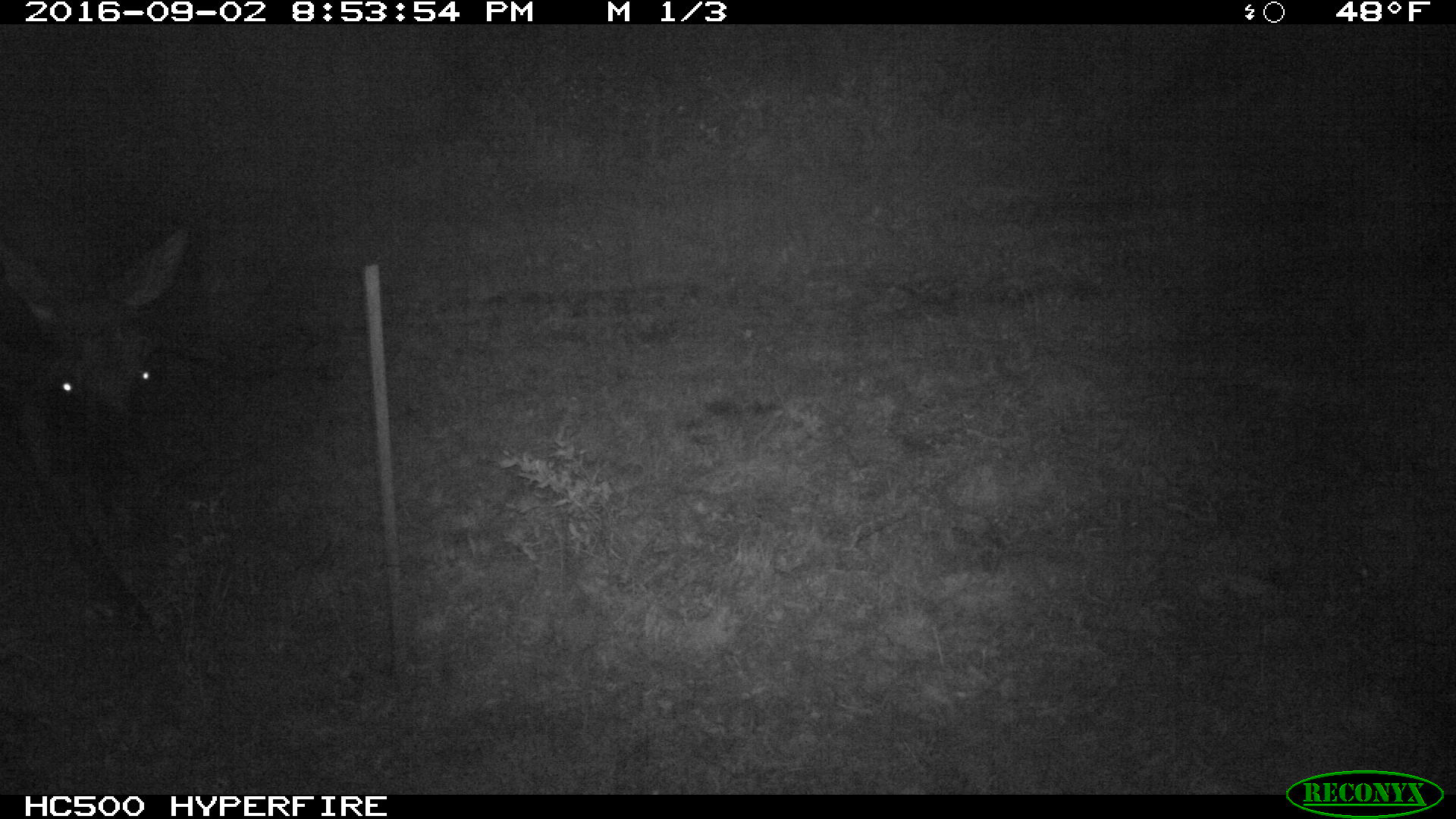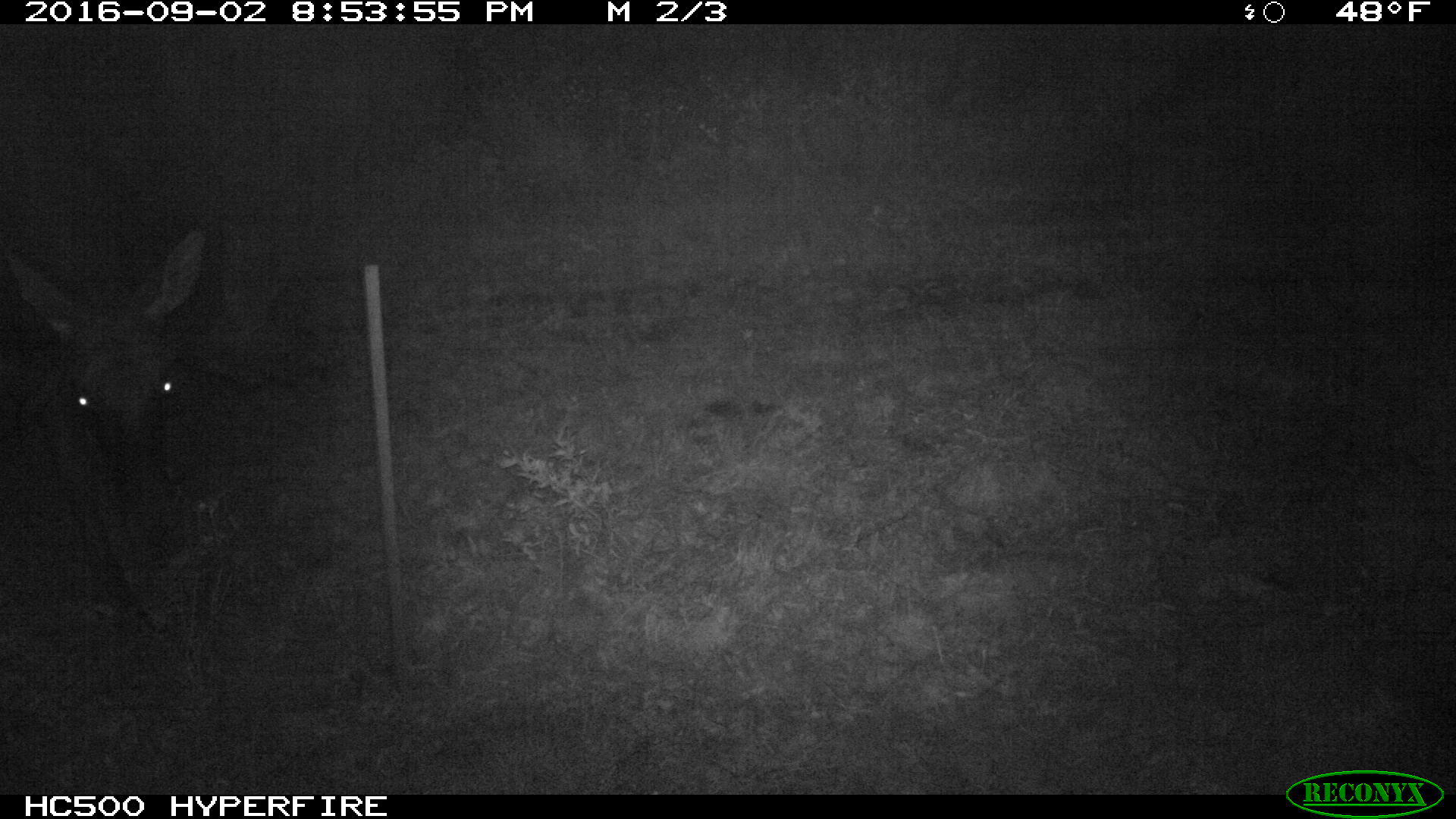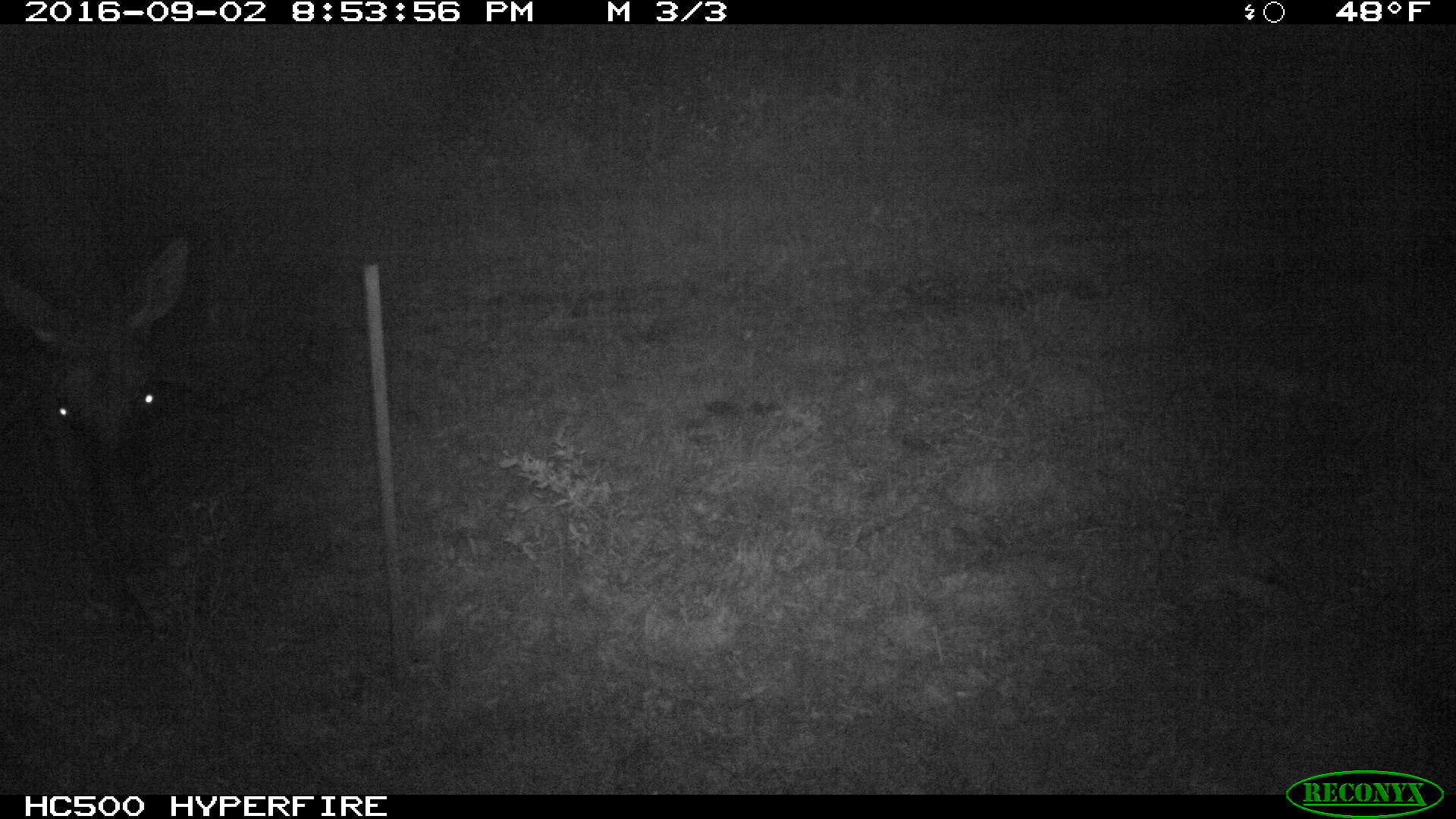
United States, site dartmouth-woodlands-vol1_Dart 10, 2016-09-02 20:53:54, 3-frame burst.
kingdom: Animalia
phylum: Chordata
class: Mammalia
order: Artiodactyla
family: Cervidae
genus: Alces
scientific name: Alces alces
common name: moose